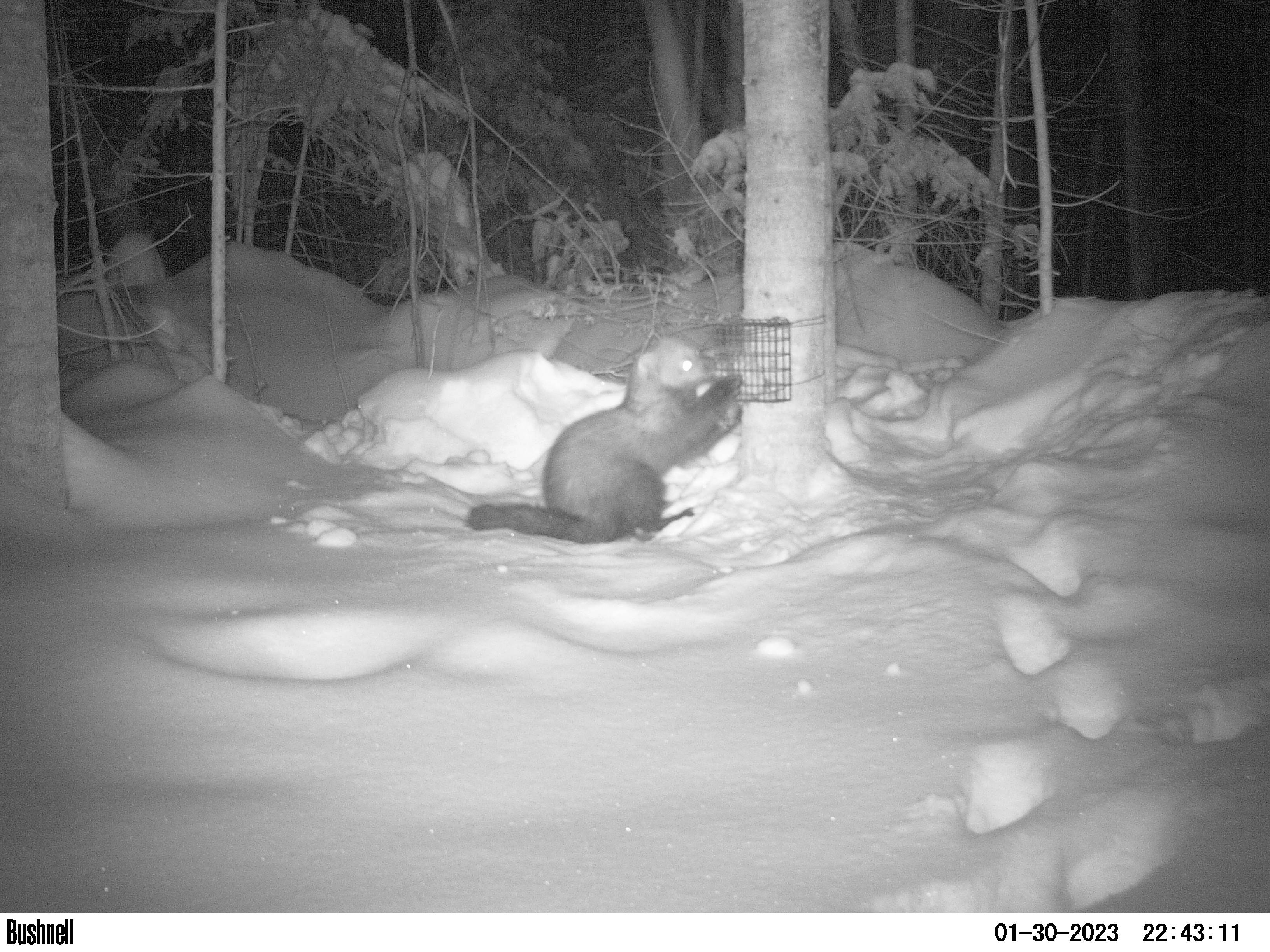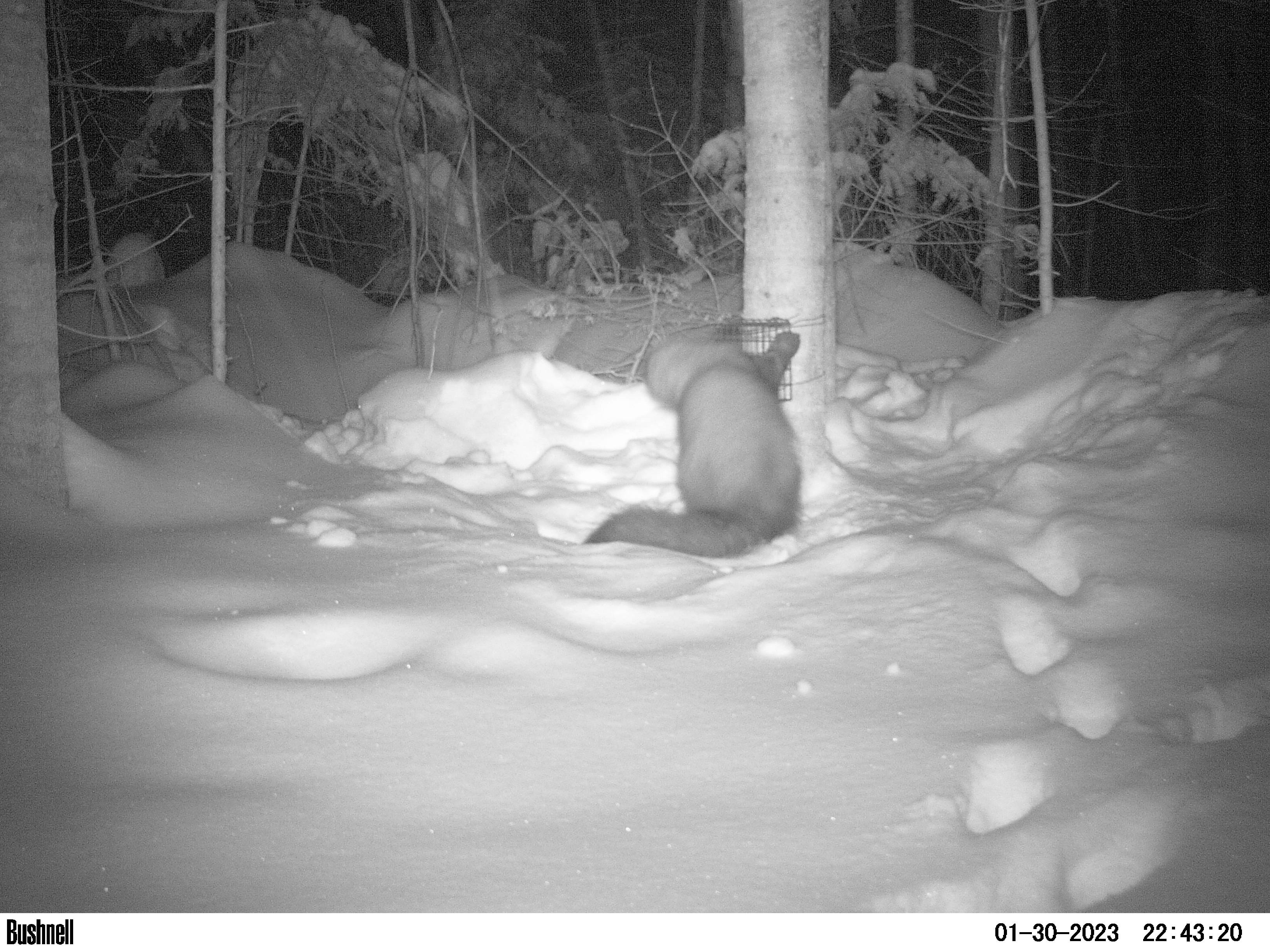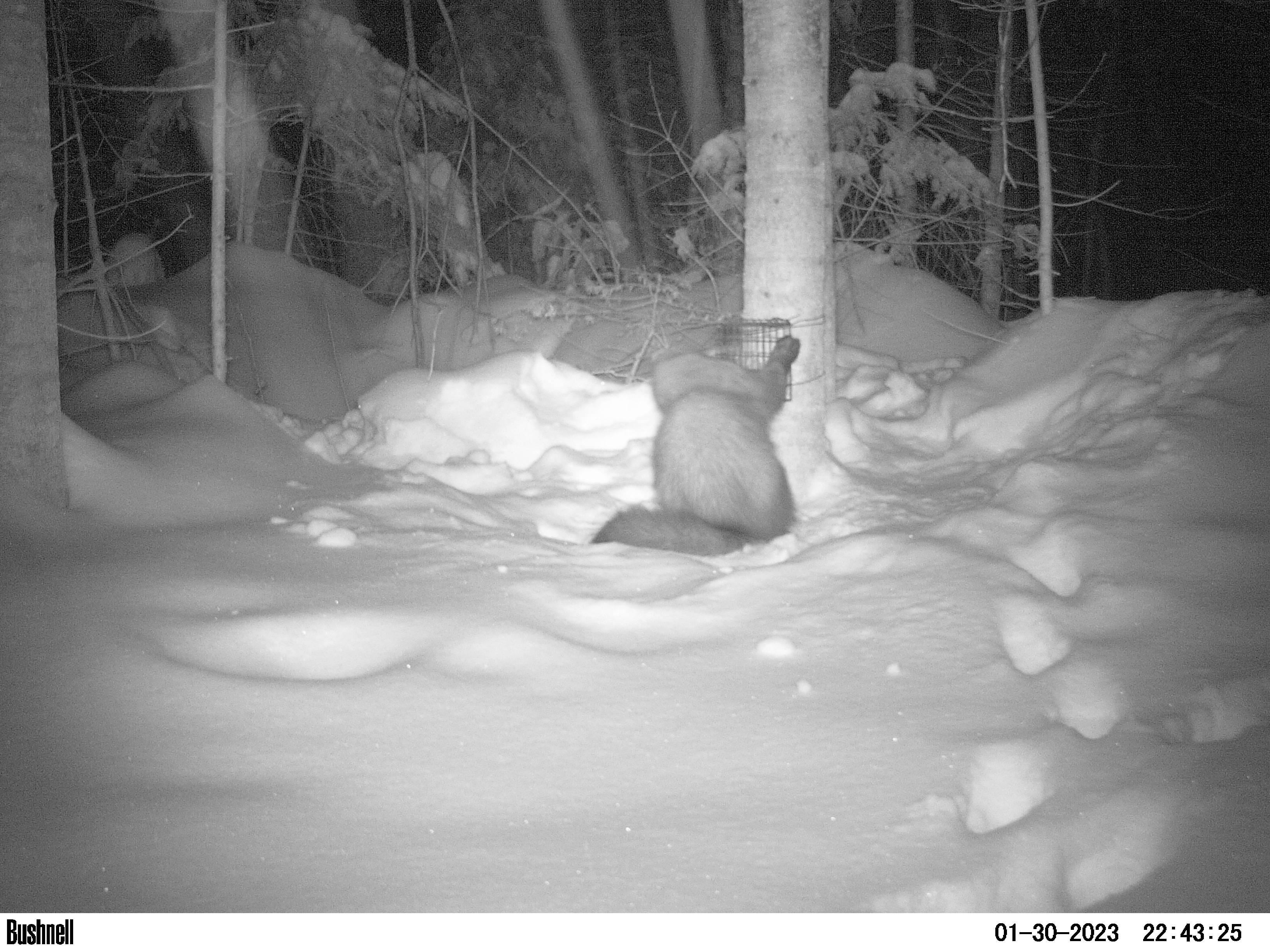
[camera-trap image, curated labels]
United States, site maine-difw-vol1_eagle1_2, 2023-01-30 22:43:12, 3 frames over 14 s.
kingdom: Animalia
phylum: Chordata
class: Mammalia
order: Carnivora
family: Mustelidae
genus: Pekania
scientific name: Pekania pennanti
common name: fisher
Fisher (Pekania pennanti).